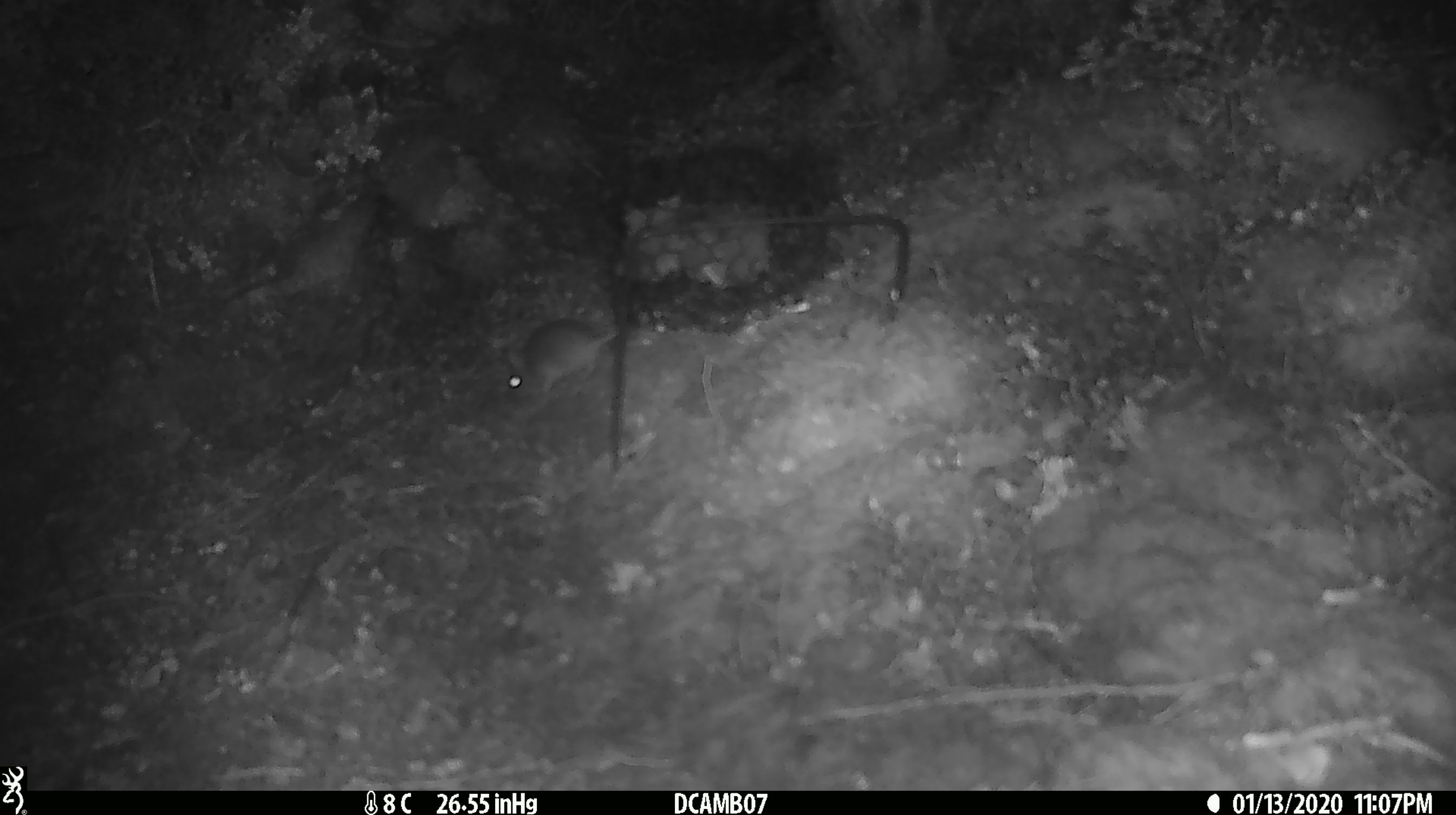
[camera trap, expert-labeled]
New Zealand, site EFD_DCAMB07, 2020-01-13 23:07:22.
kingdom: Animalia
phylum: Chordata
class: Mammalia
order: Rodentia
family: Muridae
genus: Mus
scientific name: Mus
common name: mouse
Mouse (Mus).